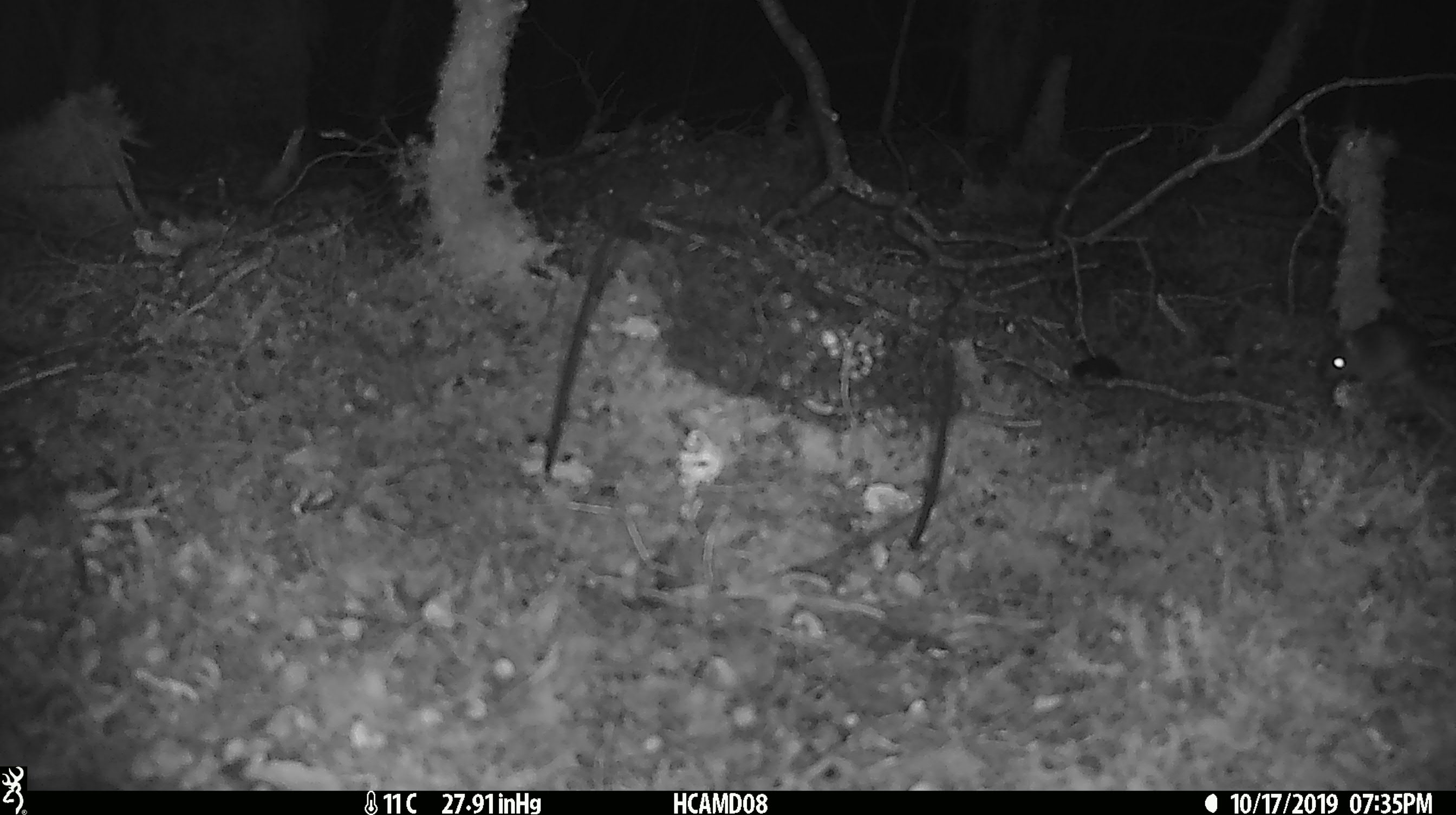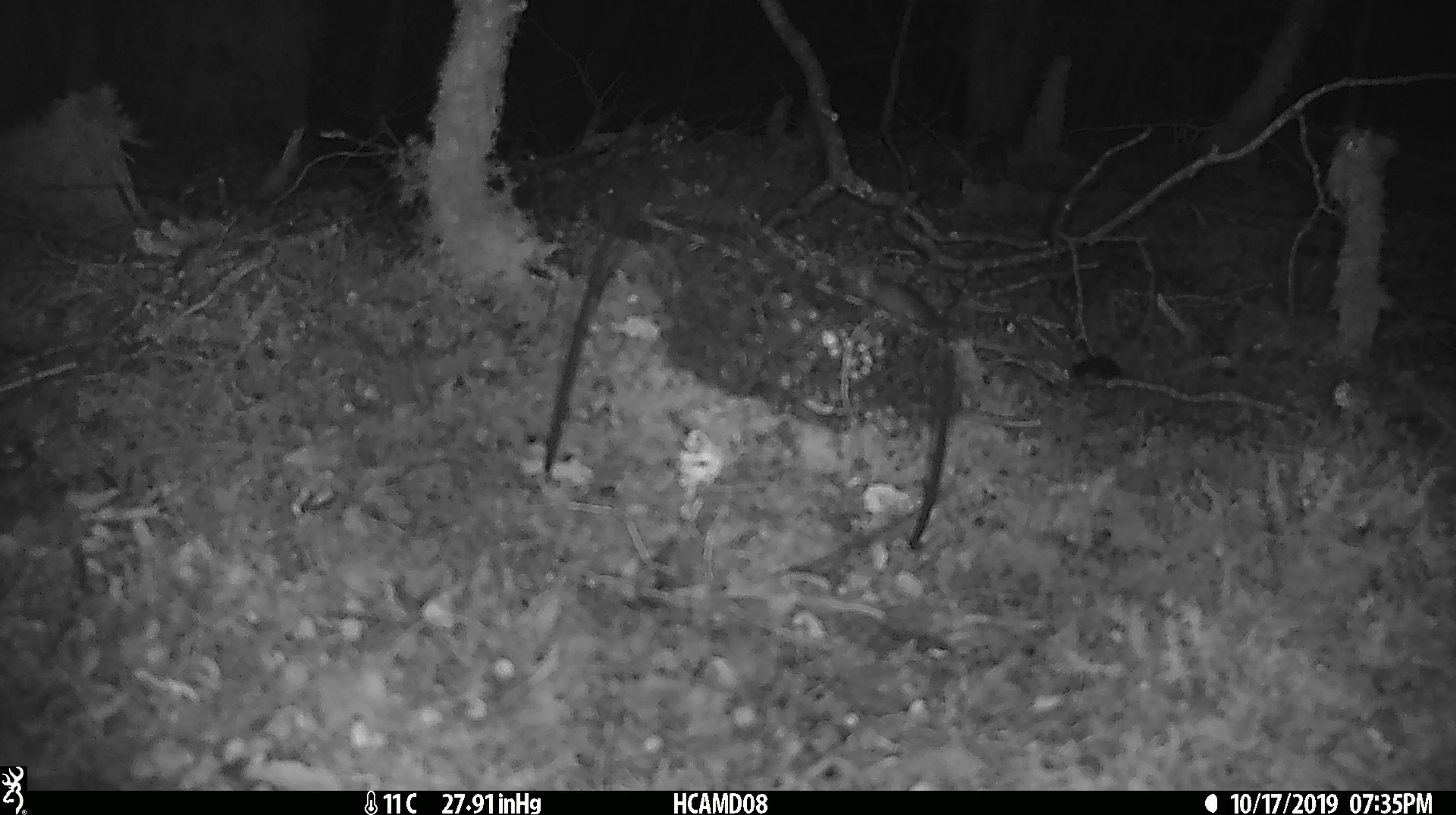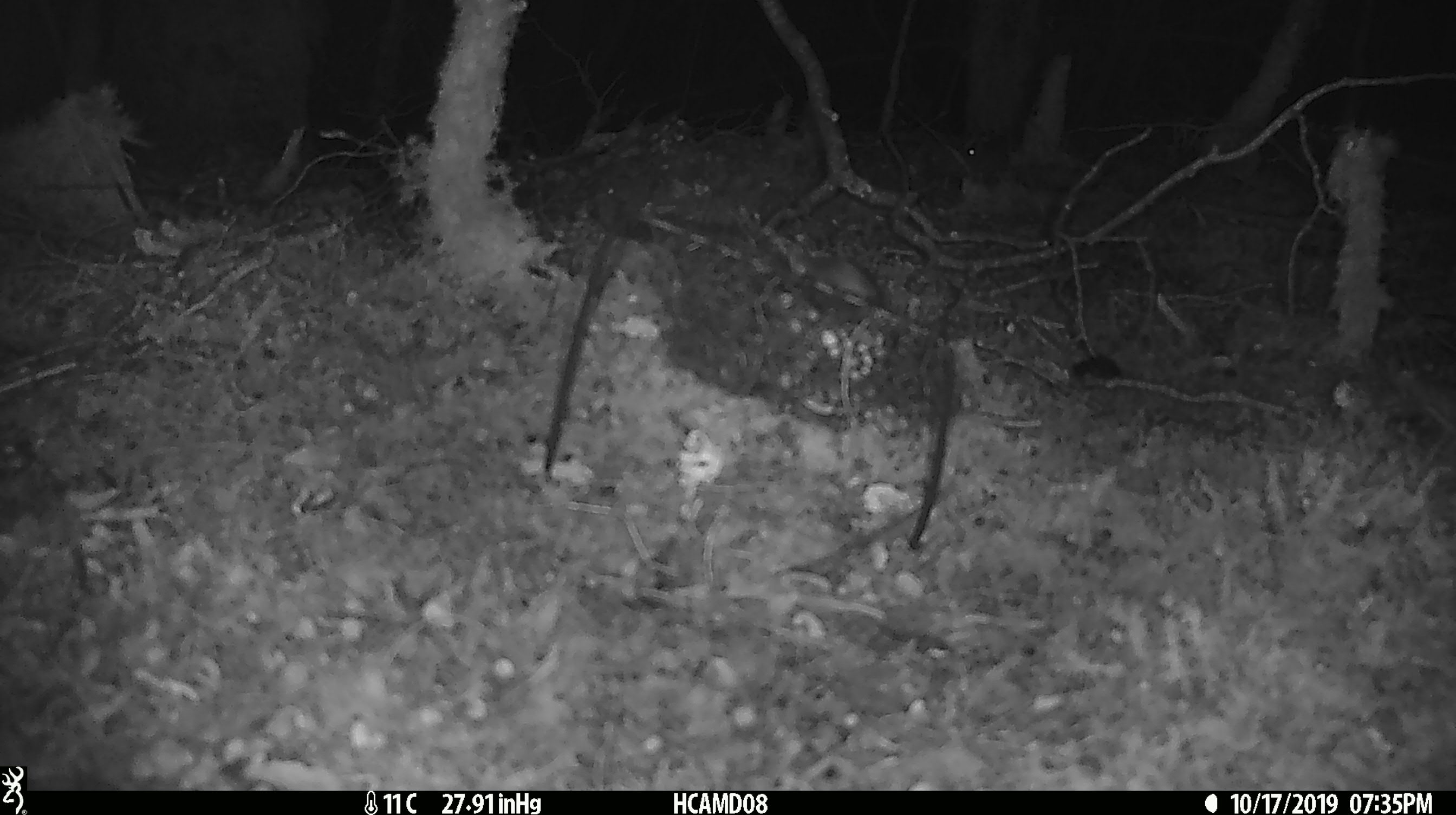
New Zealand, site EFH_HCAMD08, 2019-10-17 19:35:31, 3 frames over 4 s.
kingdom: Animalia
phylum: Chordata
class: Mammalia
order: Rodentia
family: Muridae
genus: Mus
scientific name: Mus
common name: mouse